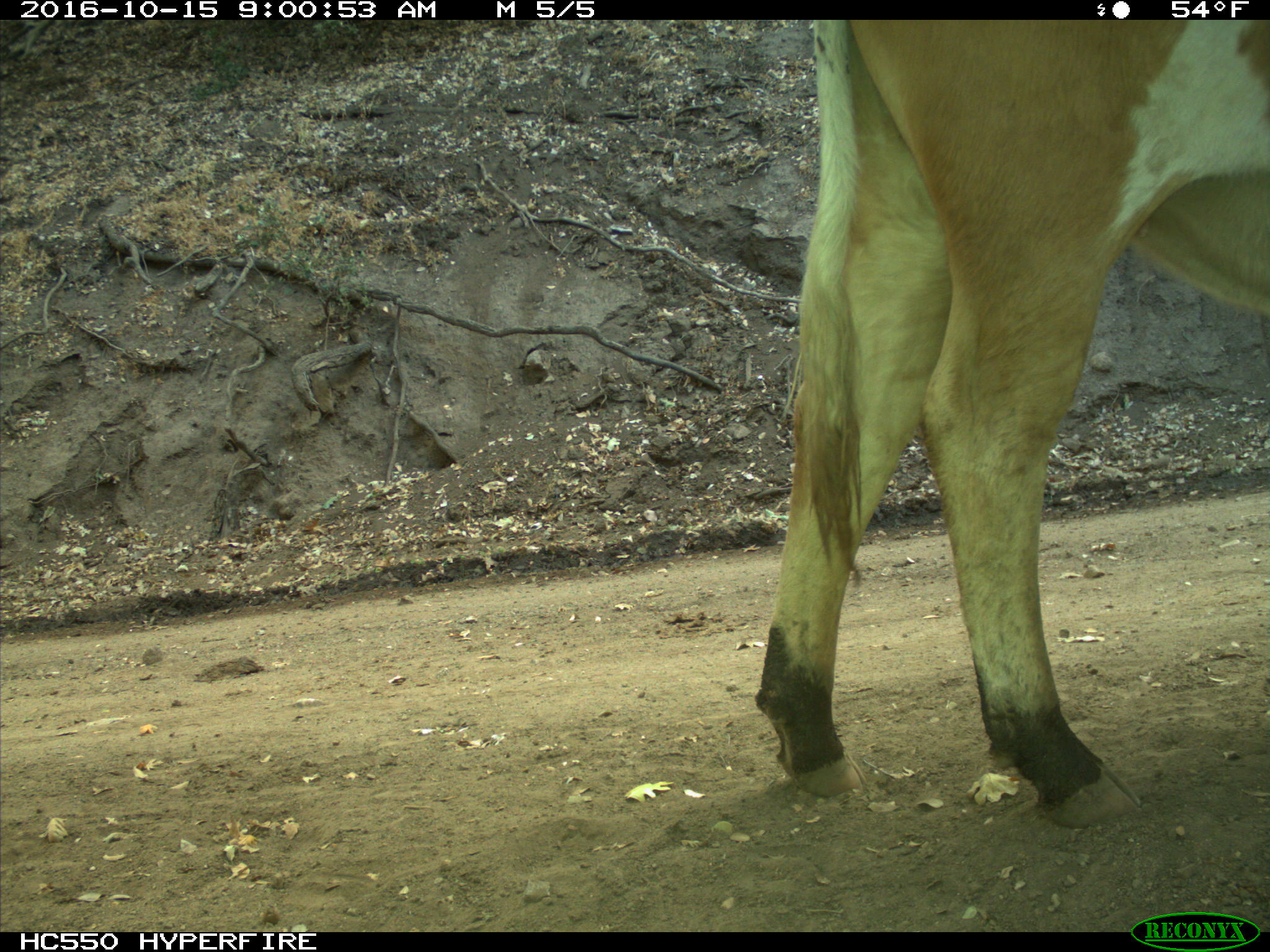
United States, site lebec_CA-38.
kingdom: Animalia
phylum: Chordata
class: Mammalia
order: Artiodactyla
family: Bovidae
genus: Bos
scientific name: Bos taurus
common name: domestic cow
Bos taurus (domestic cow).